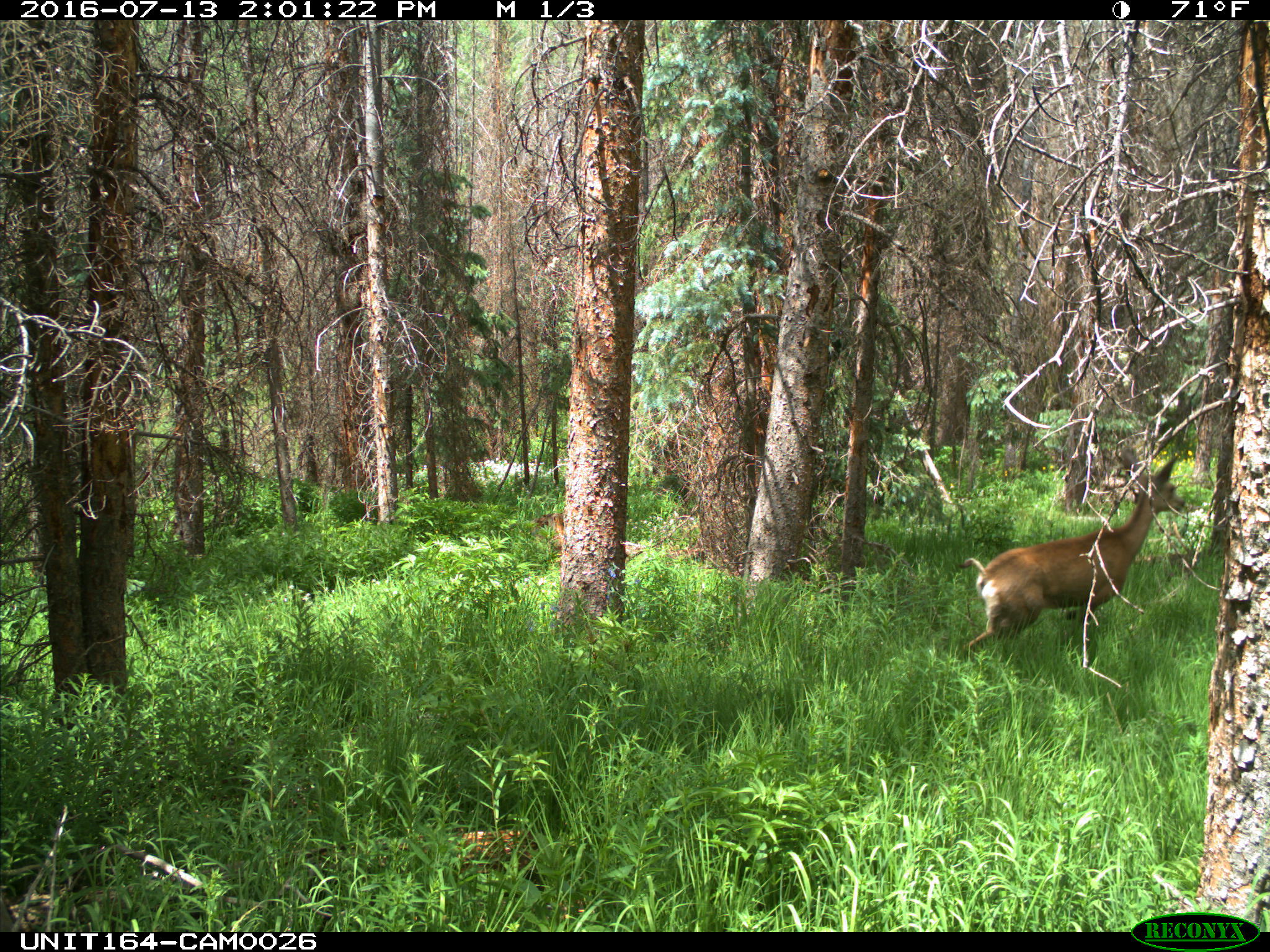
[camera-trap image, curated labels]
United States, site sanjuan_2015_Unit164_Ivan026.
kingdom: Animalia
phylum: Chordata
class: Mammalia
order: Artiodactyla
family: Cervidae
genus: Odocoileus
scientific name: Odocoileus hemionus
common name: mule deer